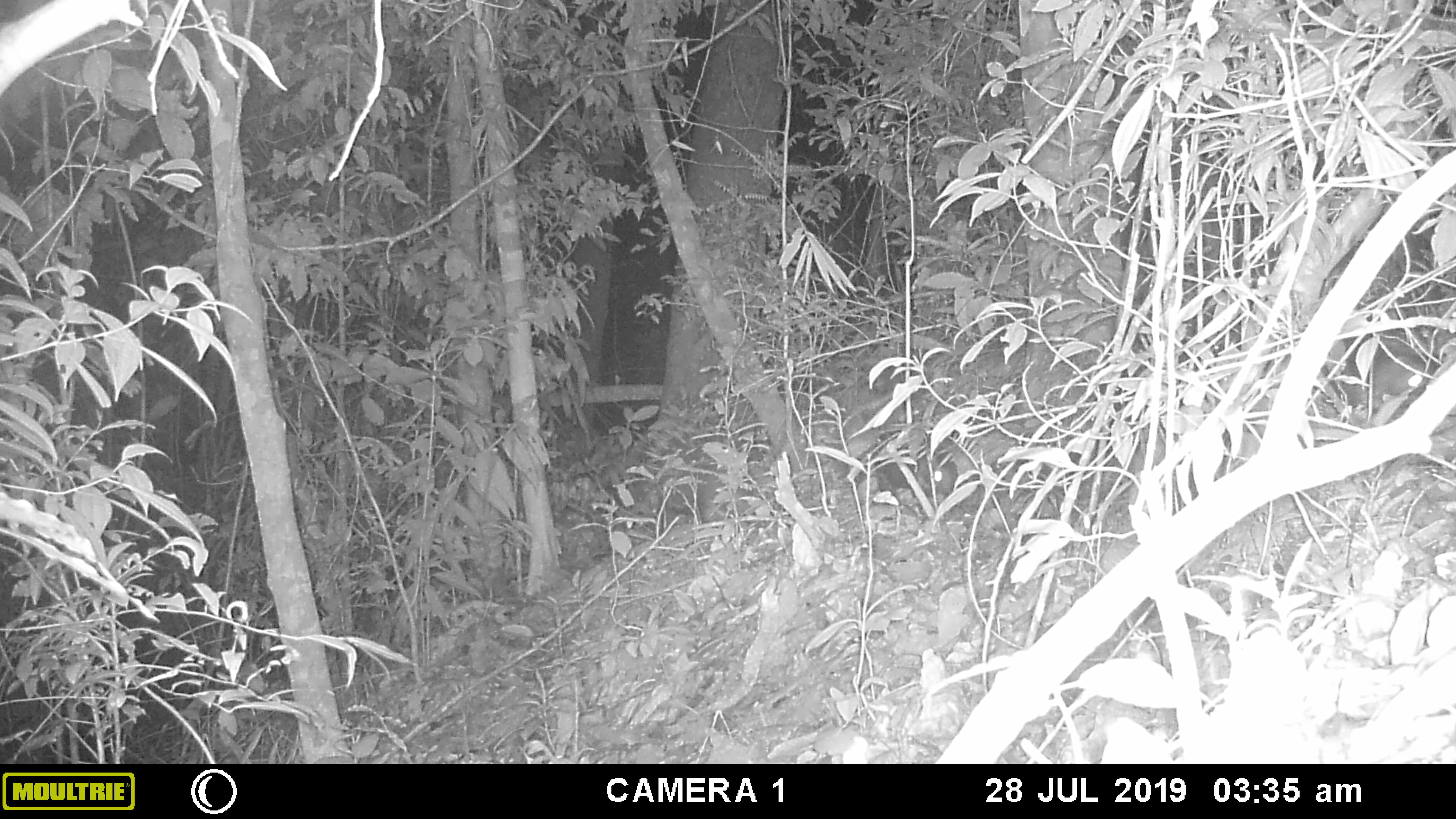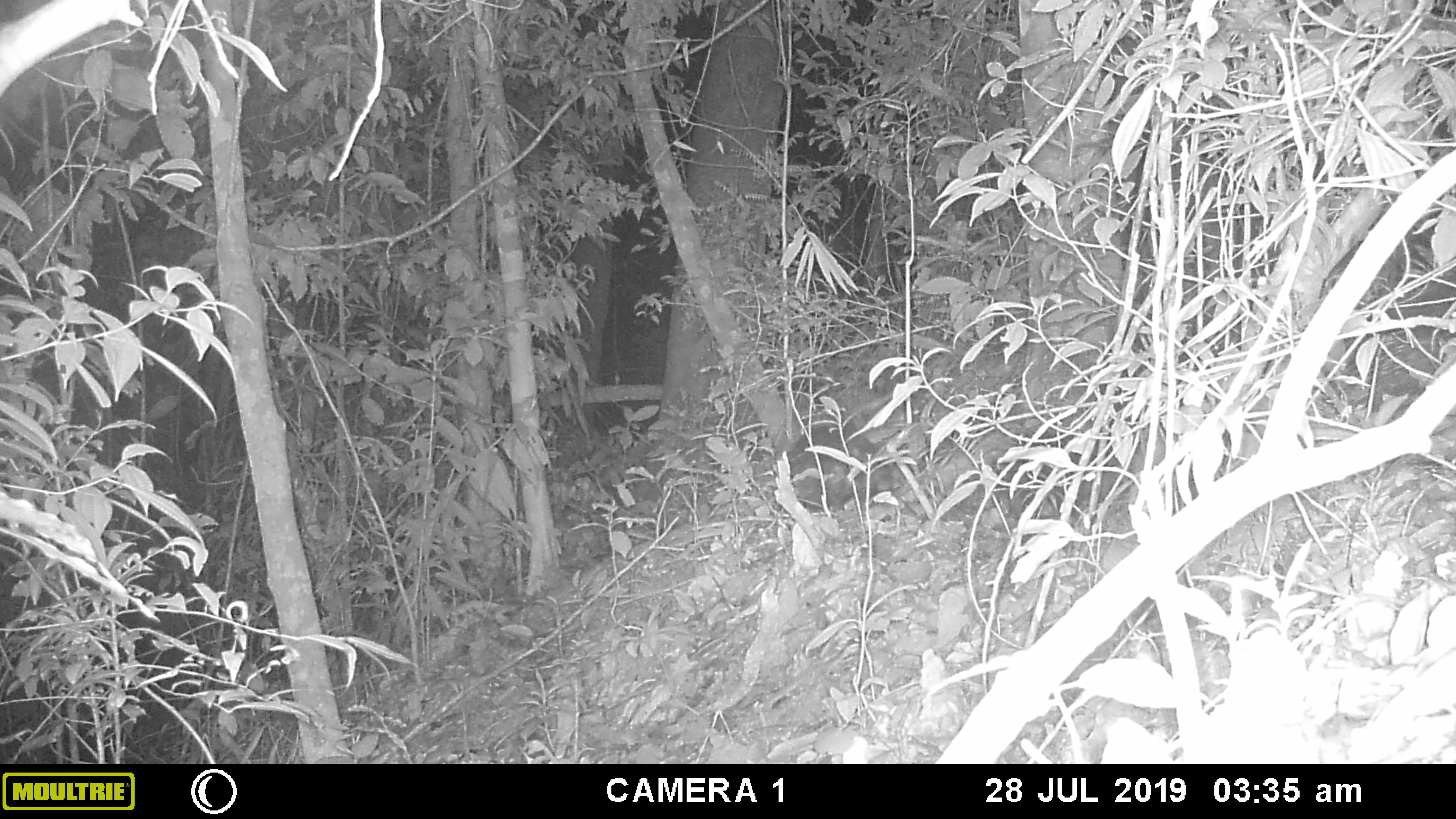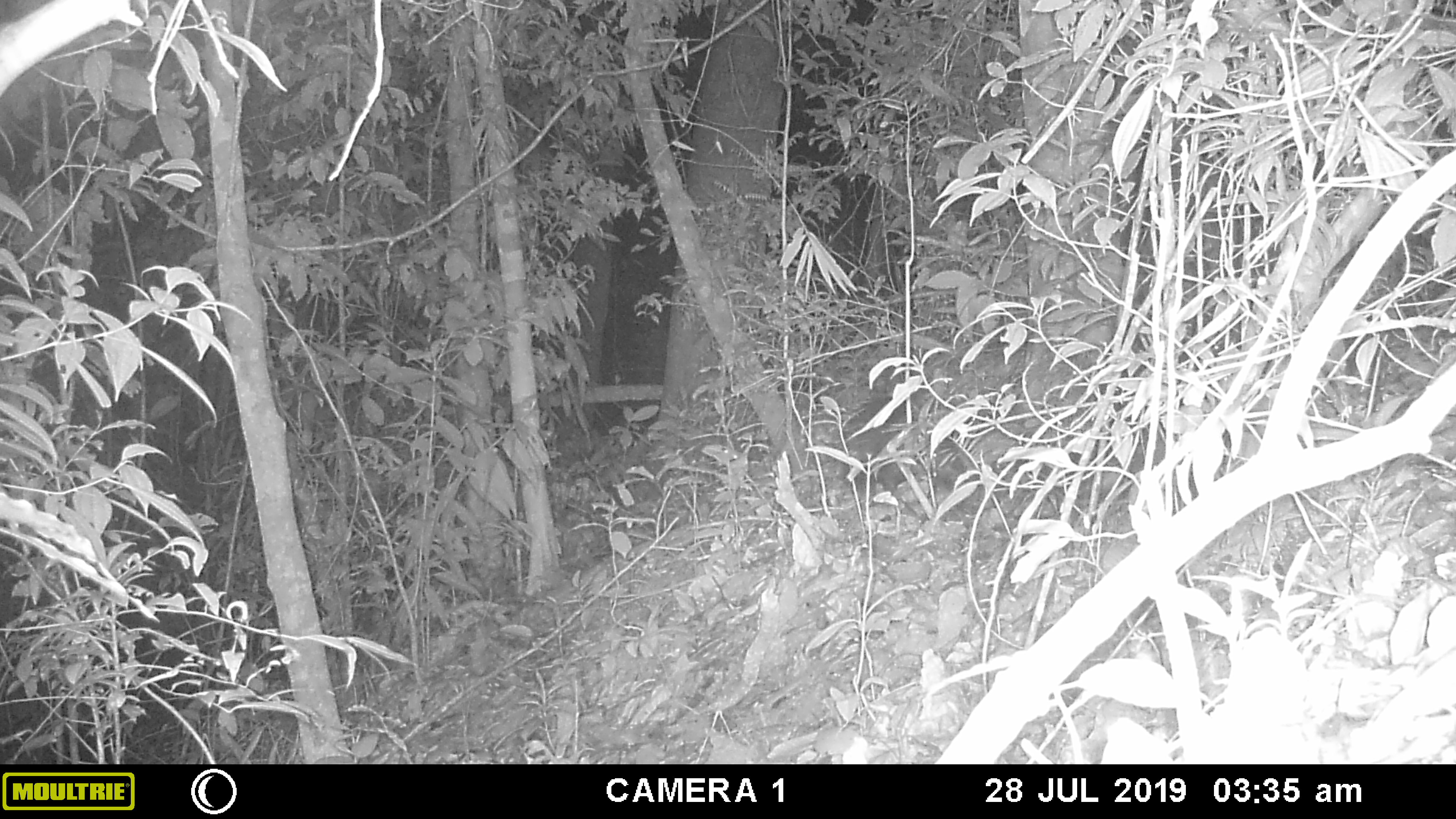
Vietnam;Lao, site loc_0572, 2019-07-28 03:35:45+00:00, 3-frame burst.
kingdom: Animalia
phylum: Chordata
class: Mammalia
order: Rodentia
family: Hystricidae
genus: Hystrix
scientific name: Hystrix brachyura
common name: malayan porcupine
Malayan porcupine (Hystrix brachyura). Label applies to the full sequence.